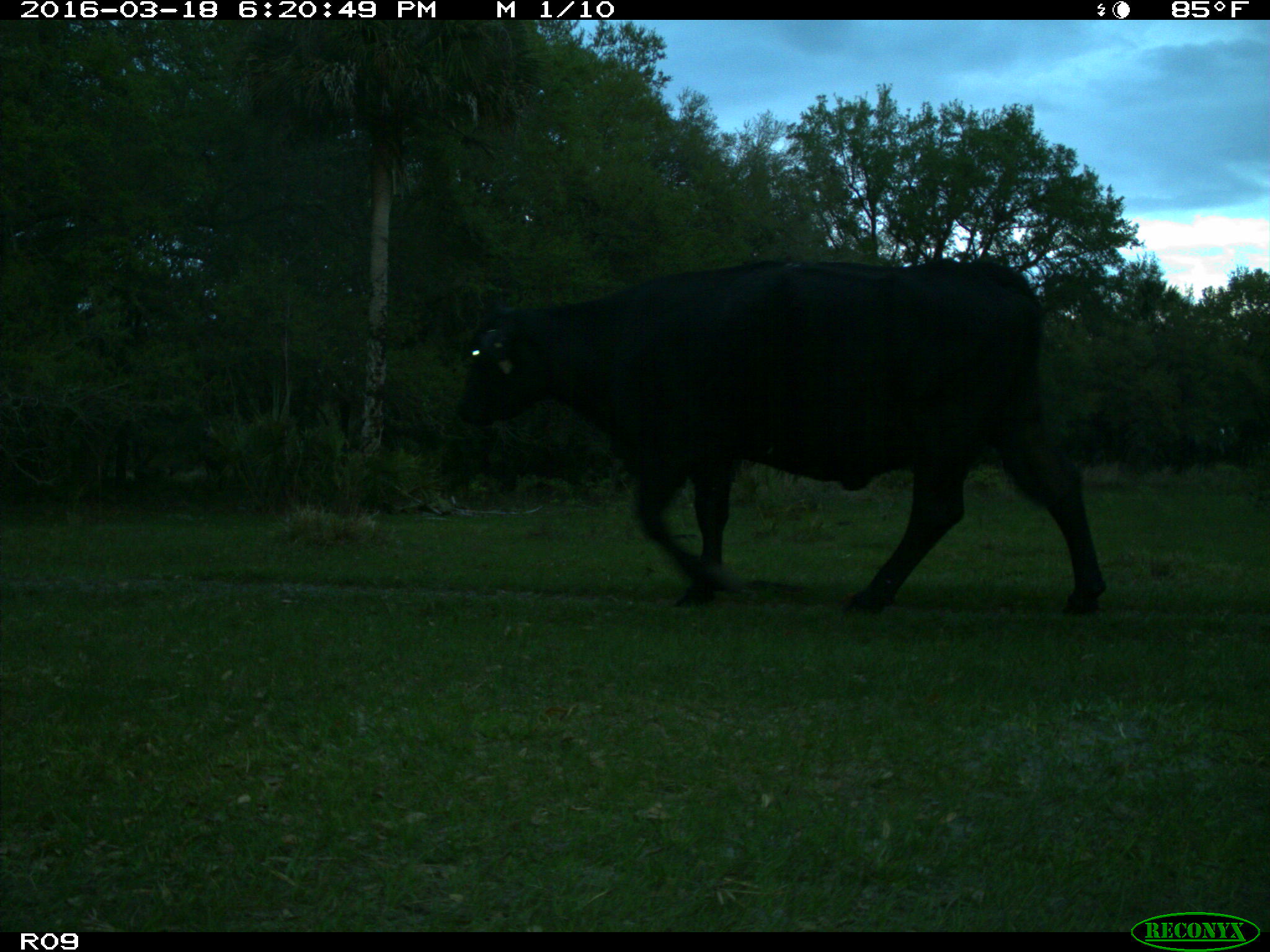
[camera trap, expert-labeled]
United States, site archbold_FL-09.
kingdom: Animalia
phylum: Chordata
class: Mammalia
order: Artiodactyla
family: Bovidae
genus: Bos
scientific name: Bos taurus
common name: domestic cow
Bos taurus (domestic cow).